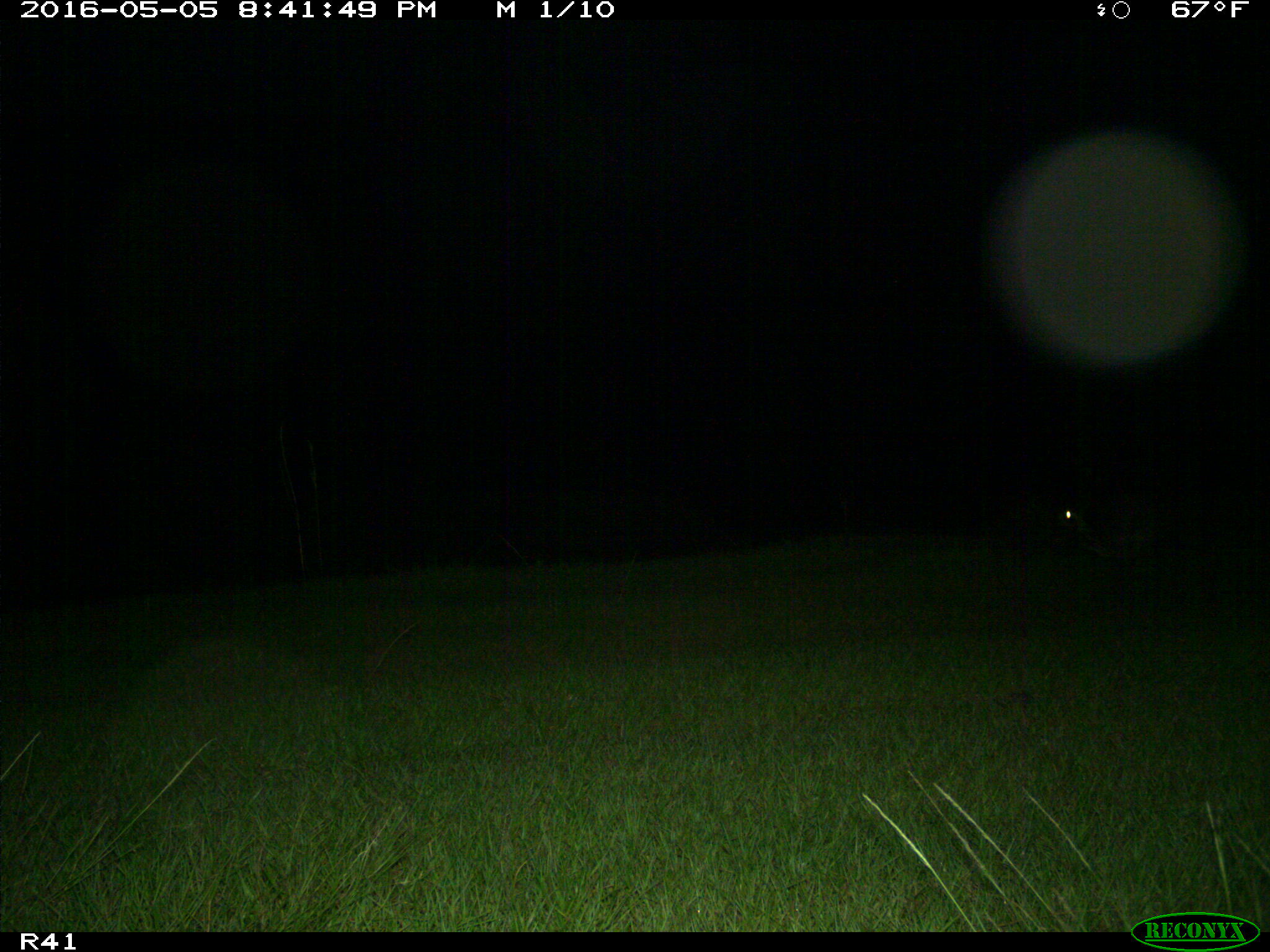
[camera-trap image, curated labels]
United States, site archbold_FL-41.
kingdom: Animalia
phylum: Chordata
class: Mammalia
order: Carnivora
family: Procyonidae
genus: Procyon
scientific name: Procyon lotor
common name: common raccoon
Procyon lotor (common raccoon).